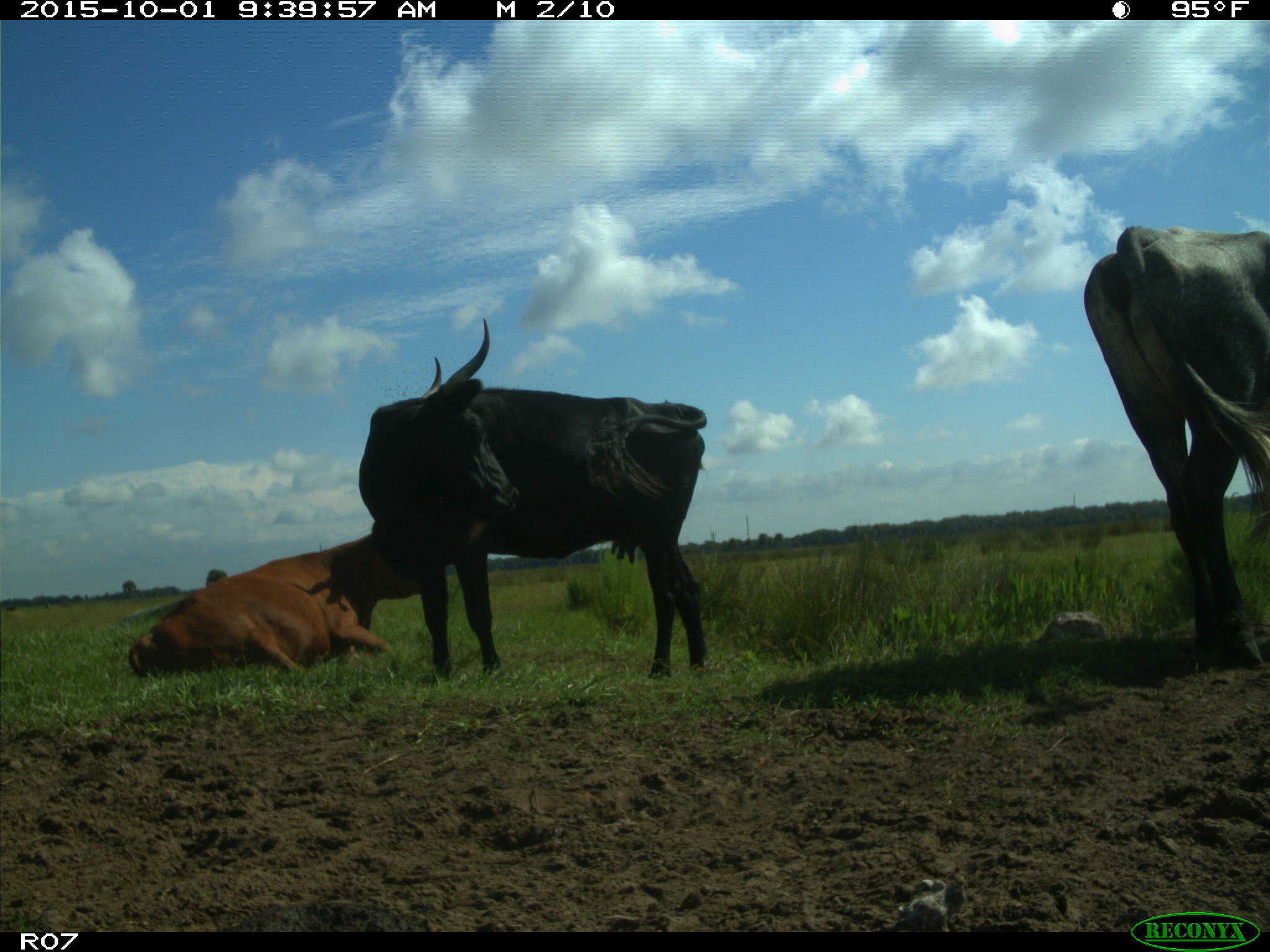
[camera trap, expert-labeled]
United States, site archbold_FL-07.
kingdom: Animalia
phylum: Chordata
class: Mammalia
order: Artiodactyla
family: Bovidae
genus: Bos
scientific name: Bos taurus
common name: domestic cow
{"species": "Bos taurus (domestic cow)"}